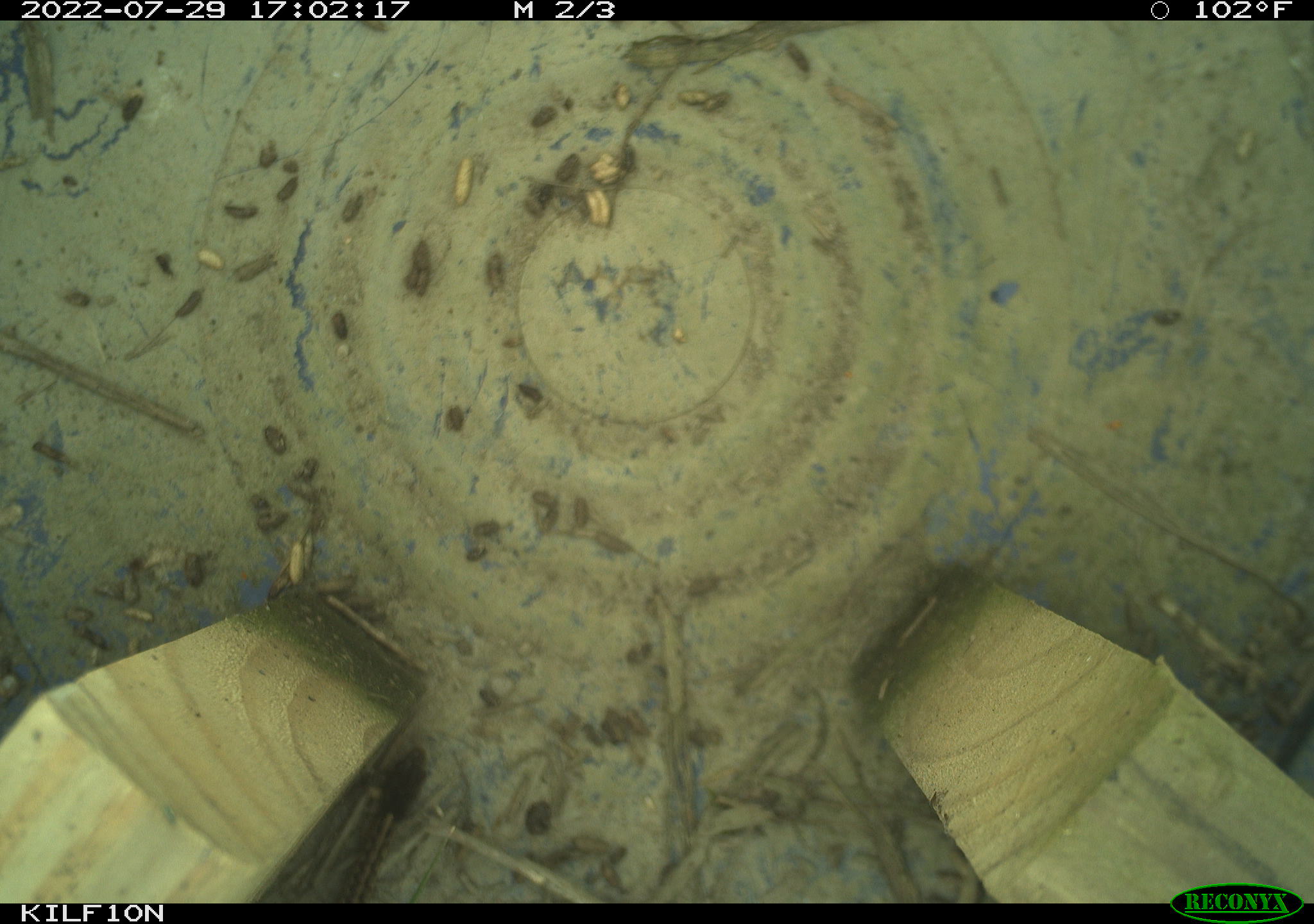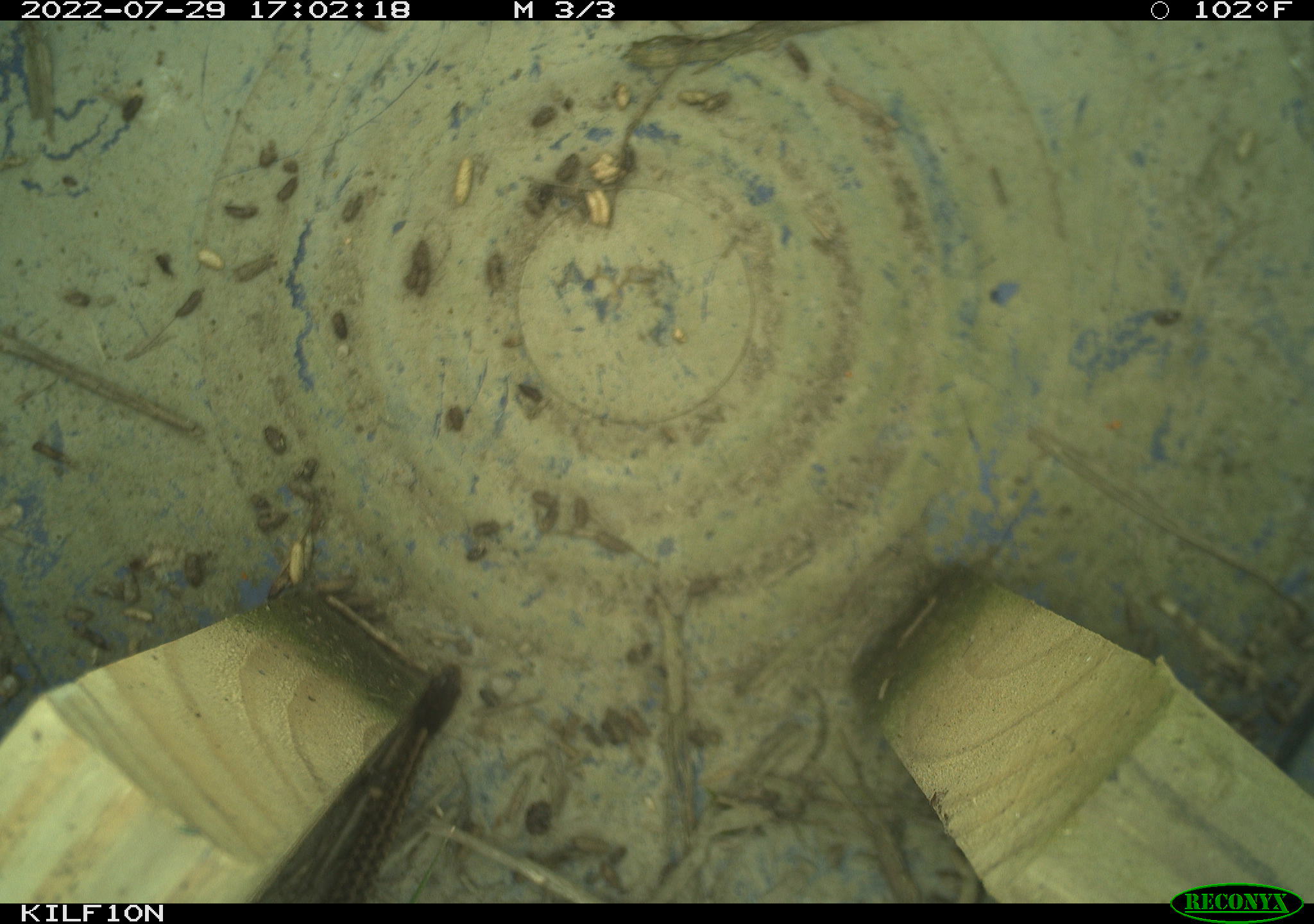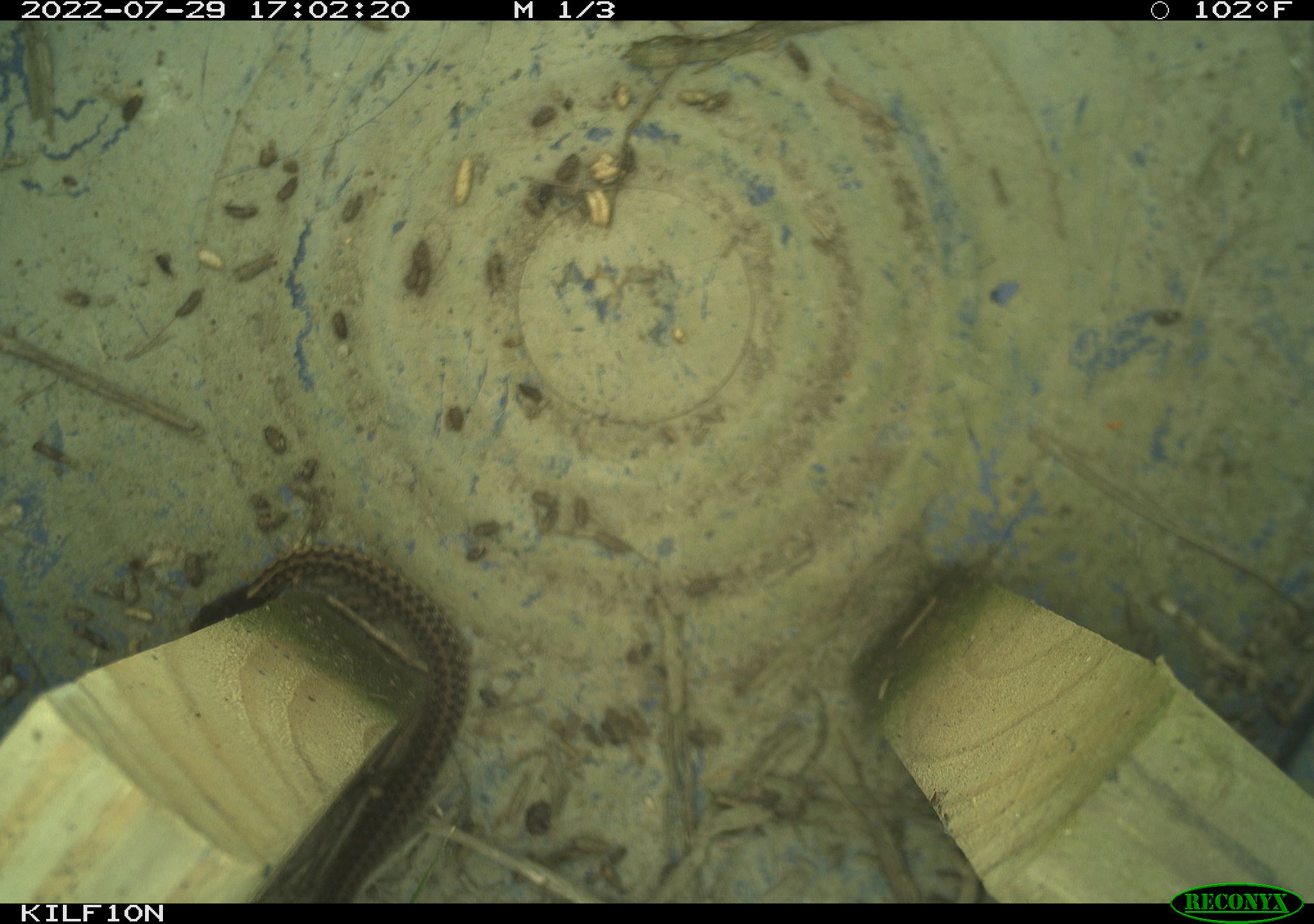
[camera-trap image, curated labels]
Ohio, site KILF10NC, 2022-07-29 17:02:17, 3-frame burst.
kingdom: Animalia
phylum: Chordata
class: Reptilia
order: Squamata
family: Colubridae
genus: Thamnophis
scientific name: Thamnophis sirtalis sirtalis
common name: eastern gartersnake